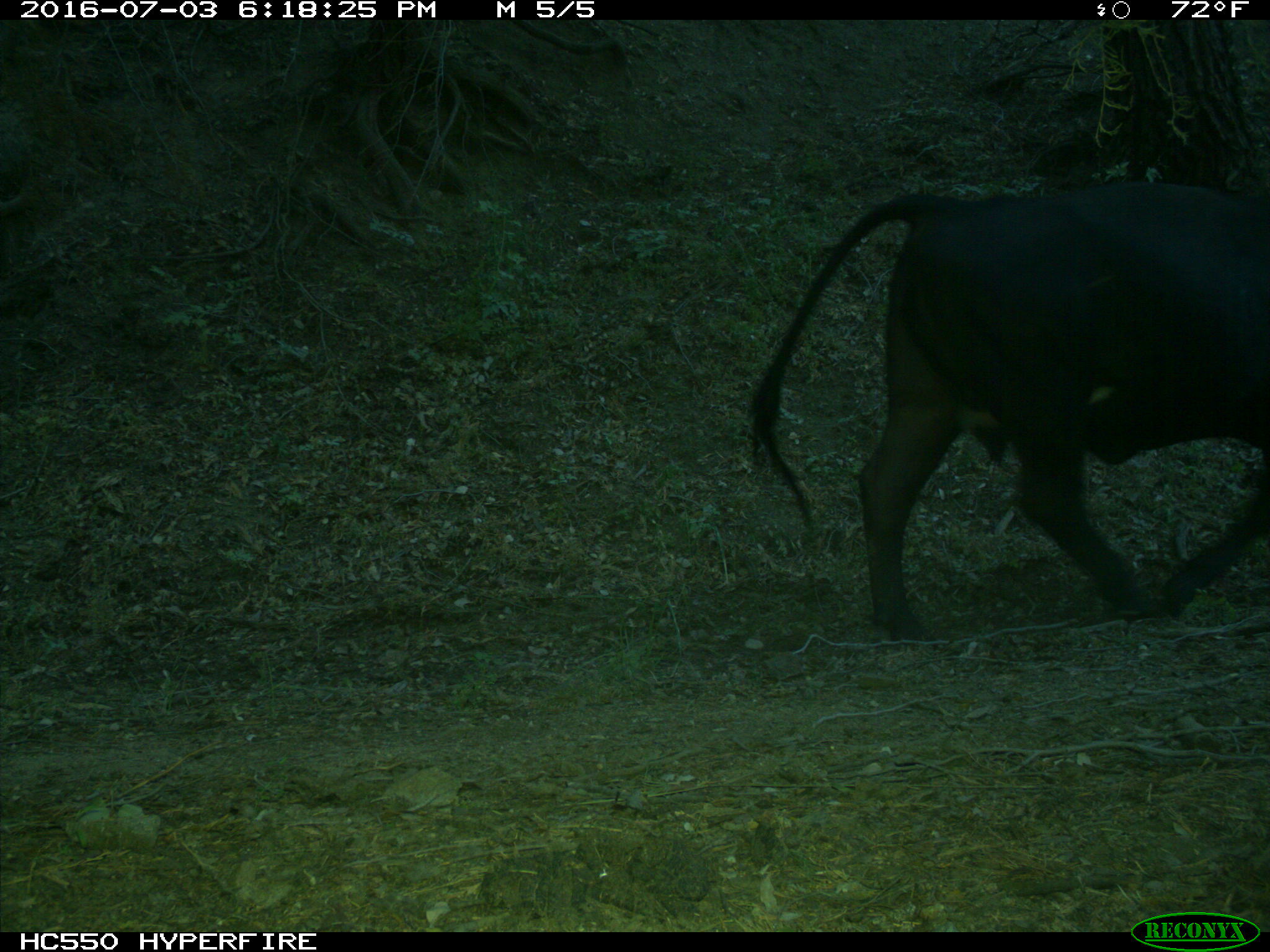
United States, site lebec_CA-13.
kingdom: Animalia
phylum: Chordata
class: Mammalia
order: Artiodactyla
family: Bovidae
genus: Bos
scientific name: Bos taurus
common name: domestic cow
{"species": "Bos taurus (domestic cow)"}